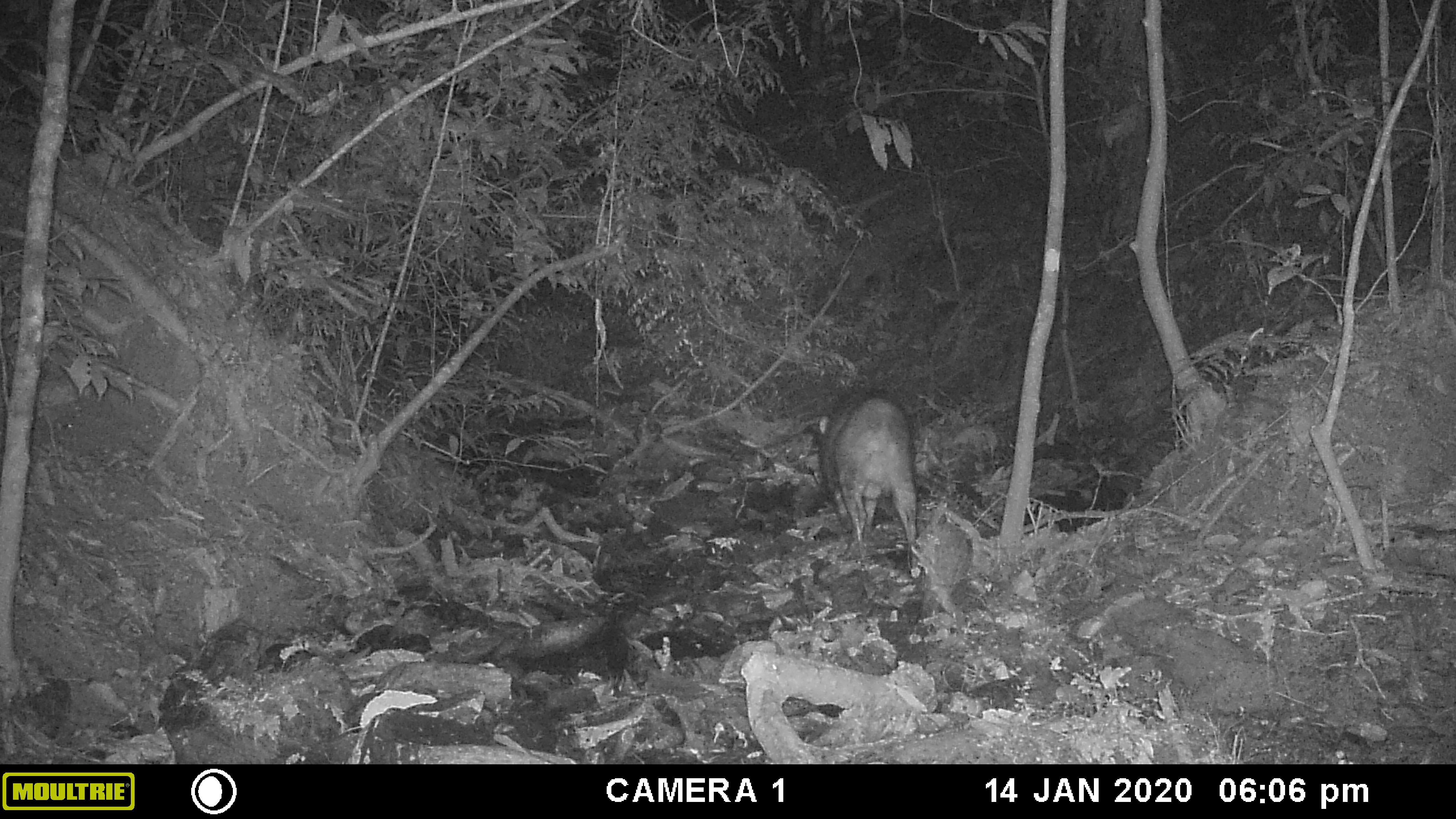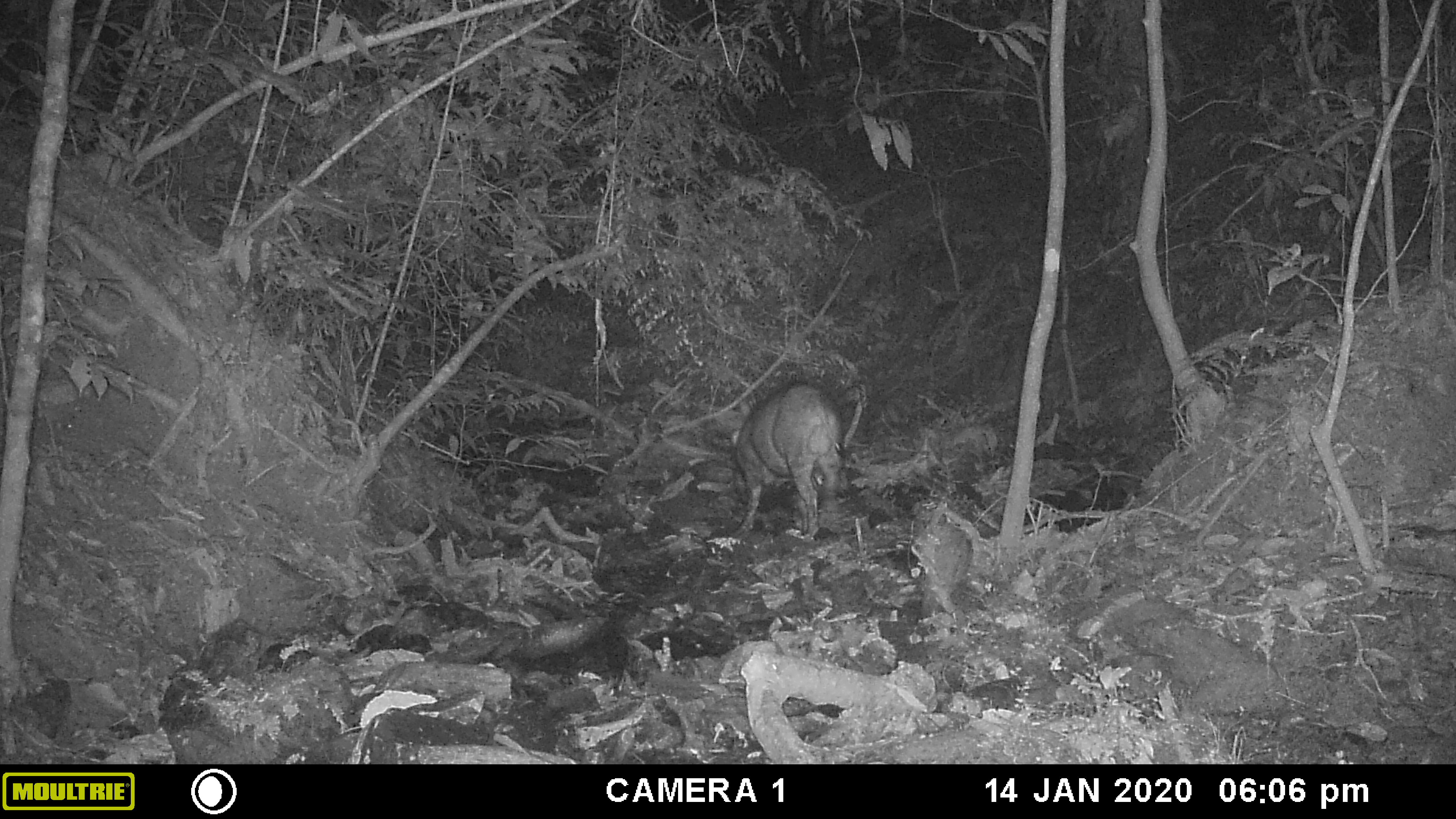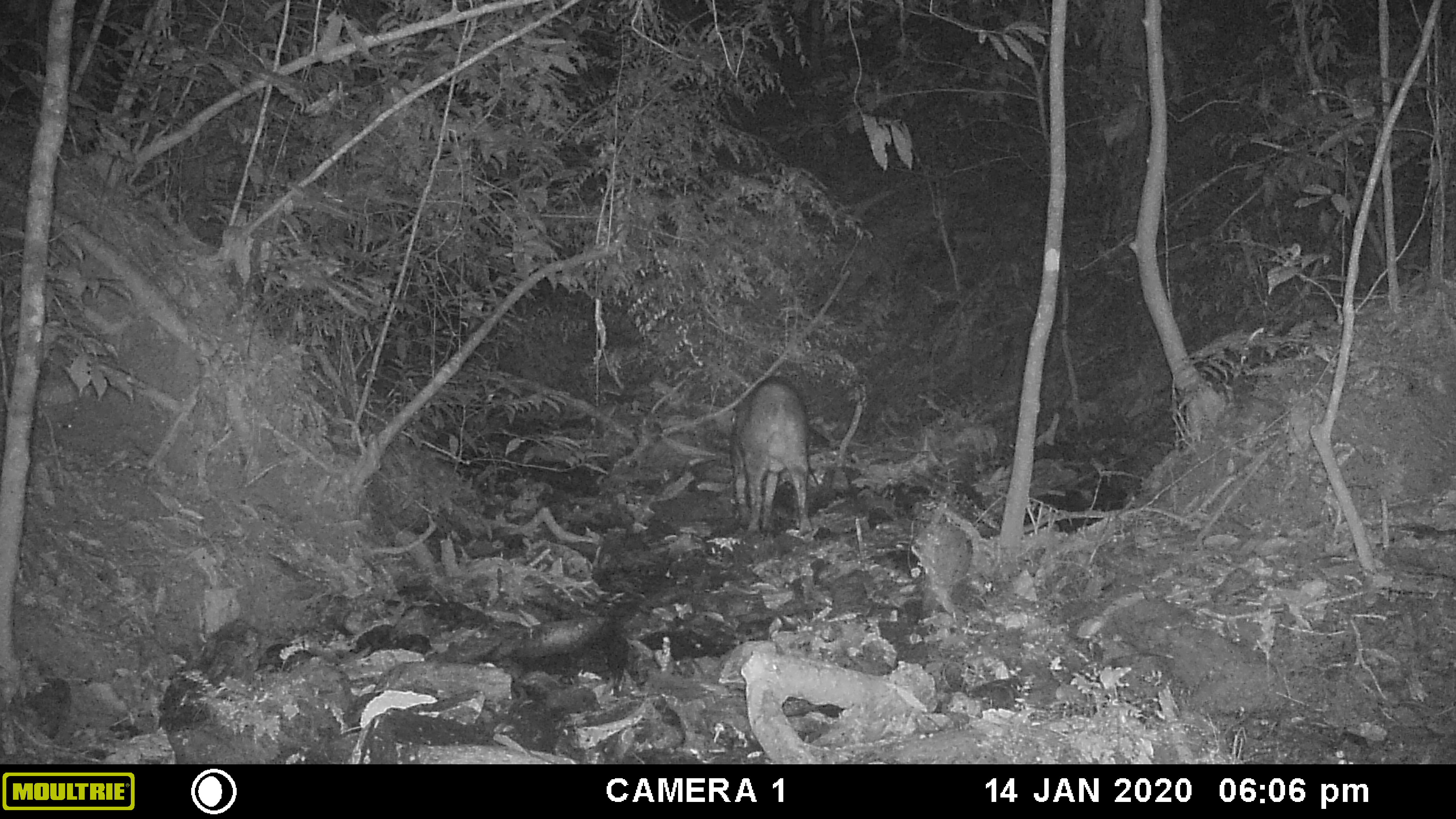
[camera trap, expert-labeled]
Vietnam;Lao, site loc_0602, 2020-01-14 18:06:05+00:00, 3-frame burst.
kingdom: Animalia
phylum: Chordata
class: Mammalia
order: Artiodactyla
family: Suidae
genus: Sus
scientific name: Sus scrofa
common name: eurasian wild pig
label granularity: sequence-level